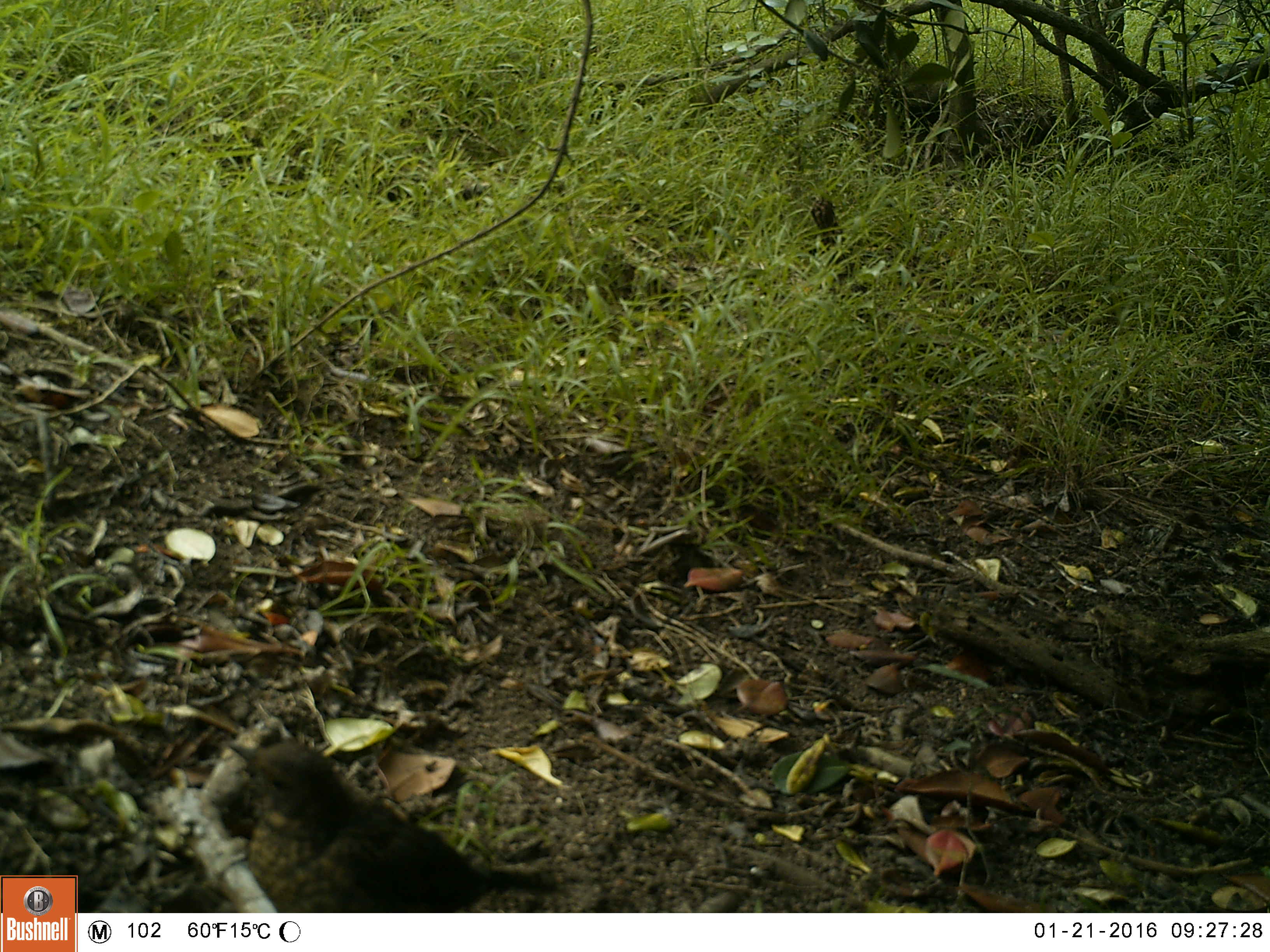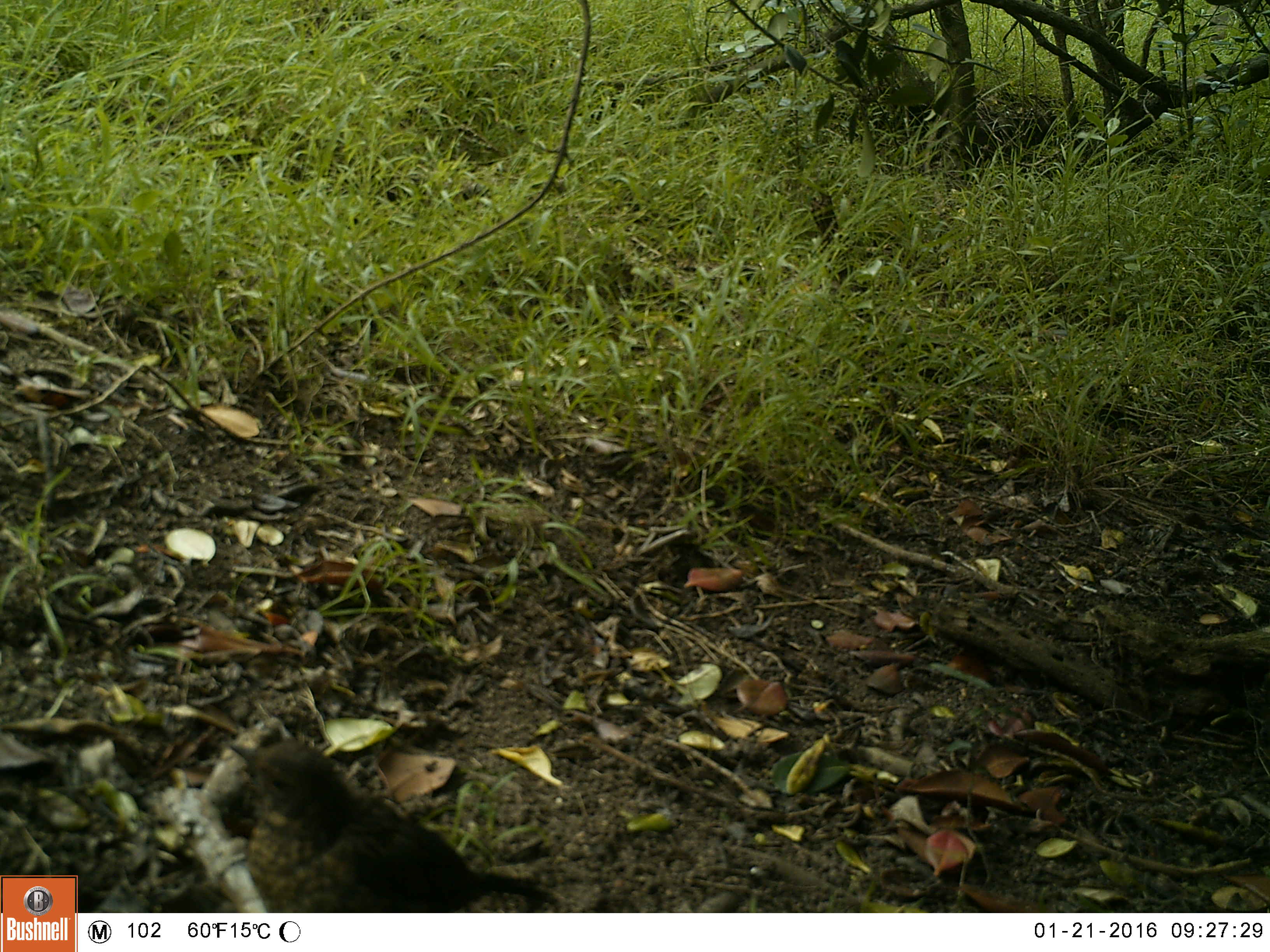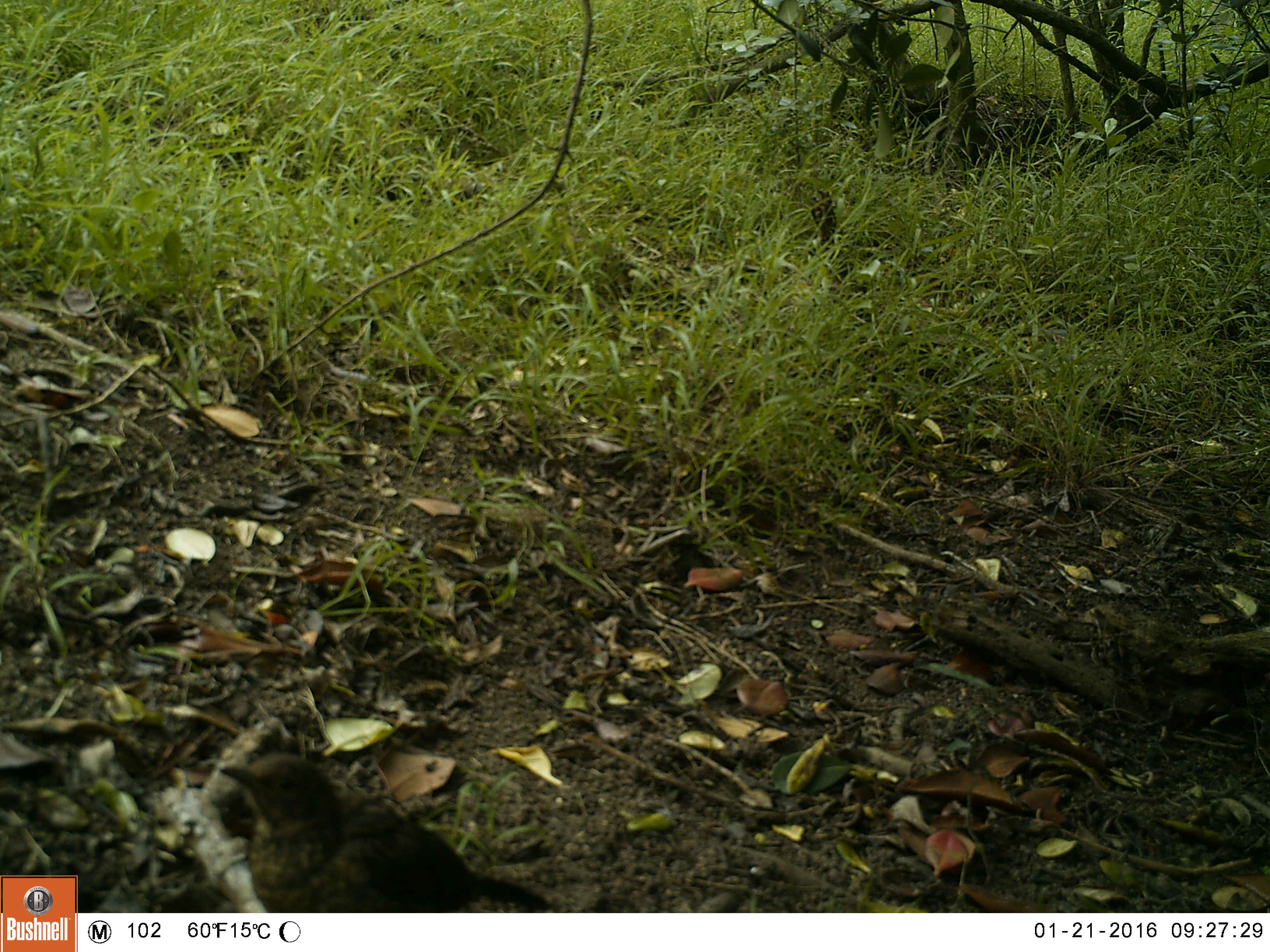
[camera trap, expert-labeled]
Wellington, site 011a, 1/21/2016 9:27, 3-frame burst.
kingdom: Animalia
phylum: Chordata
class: Aves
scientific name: Aves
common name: bird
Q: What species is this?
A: Bird (Aves).